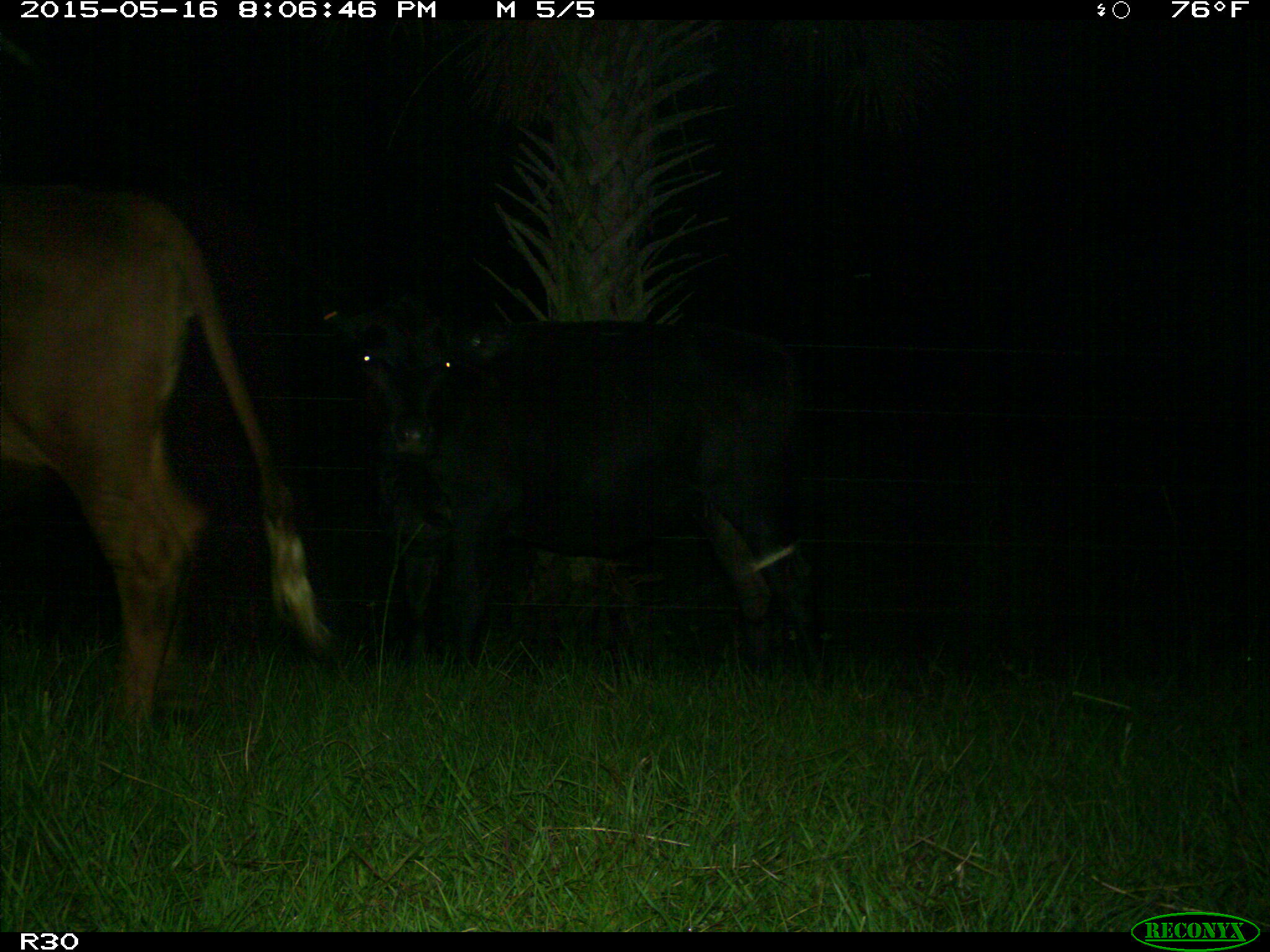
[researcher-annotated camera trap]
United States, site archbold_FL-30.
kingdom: Animalia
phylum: Chordata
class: Mammalia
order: Artiodactyla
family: Bovidae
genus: Bos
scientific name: Bos taurus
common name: domestic cow